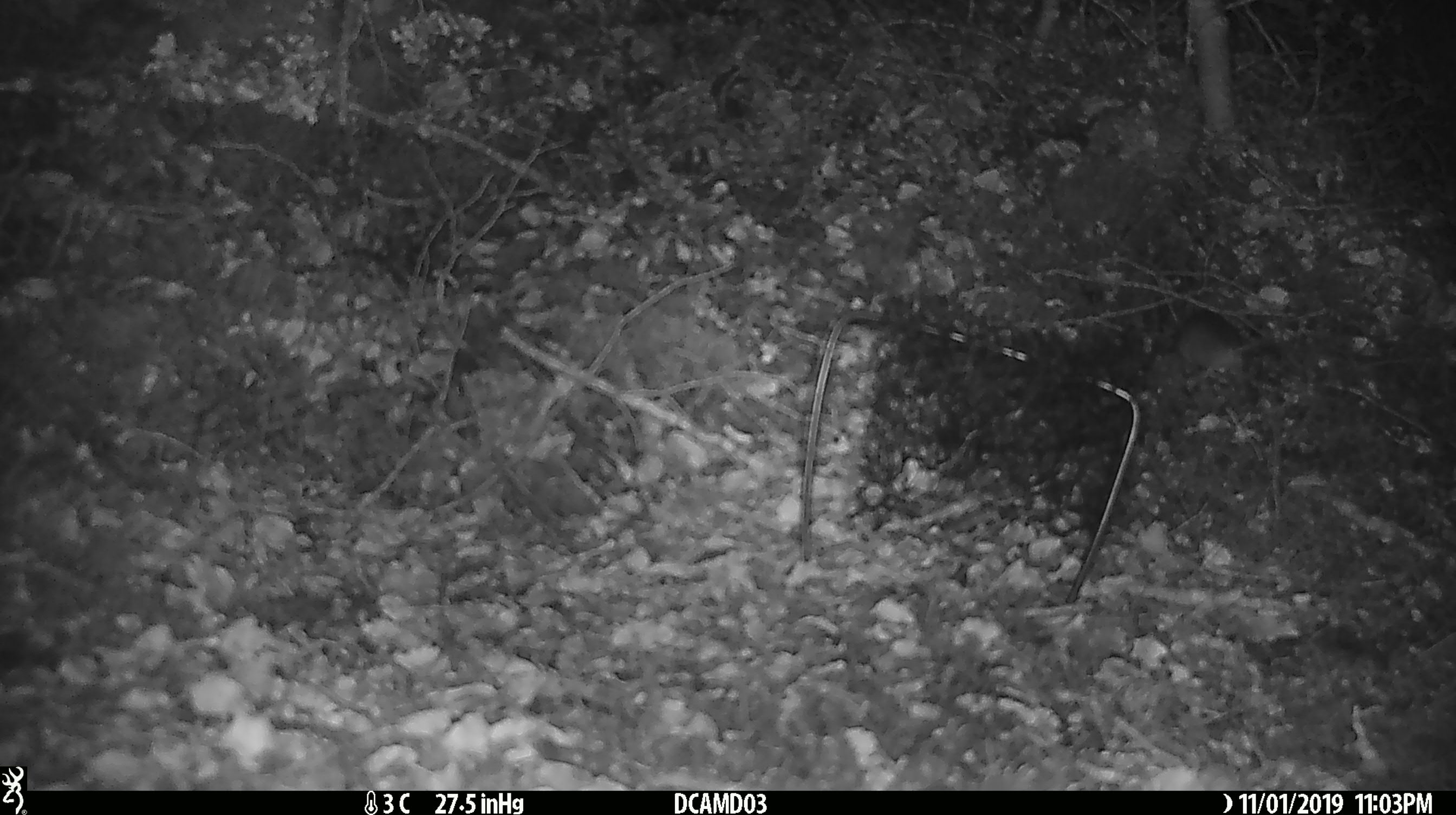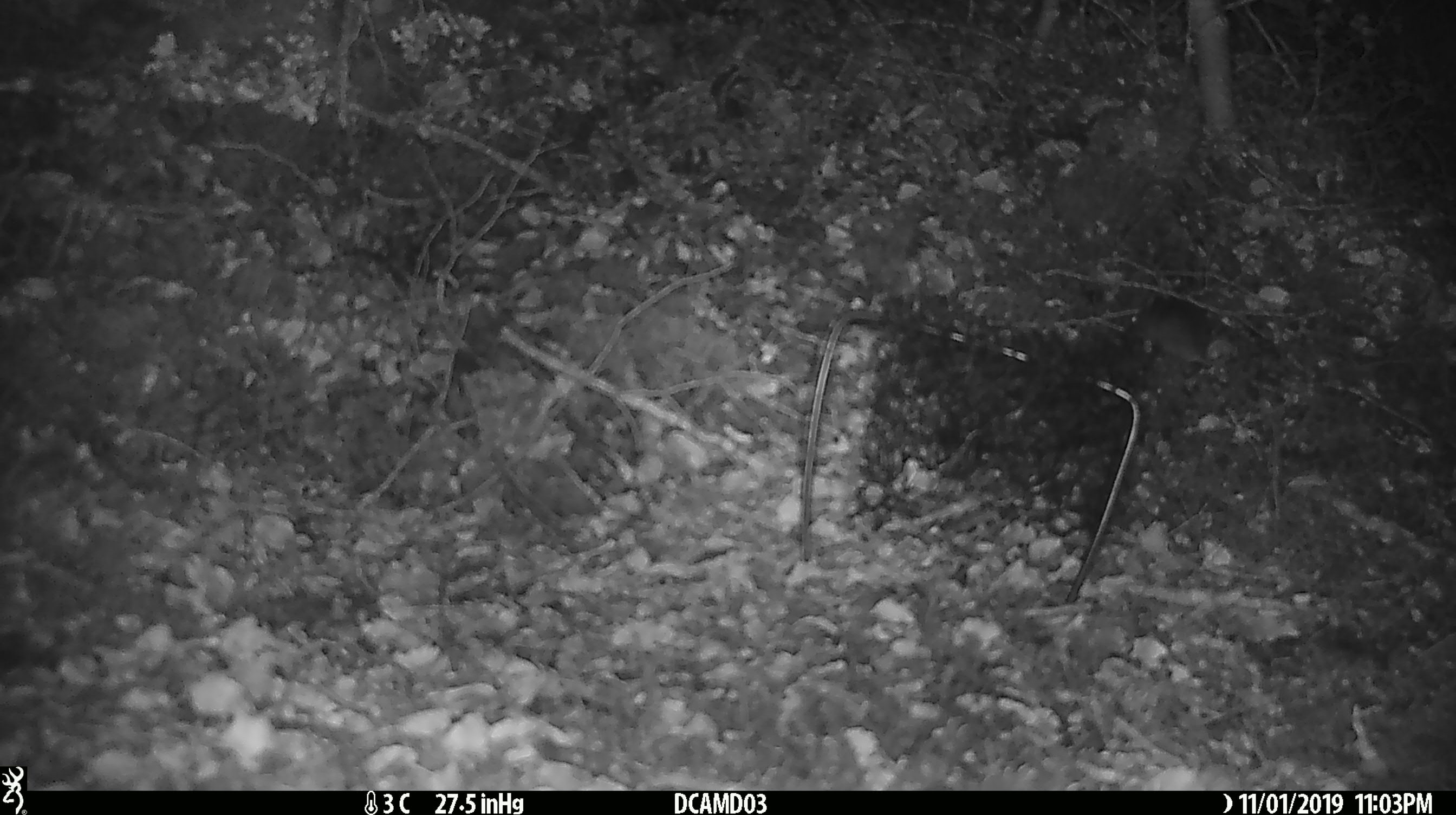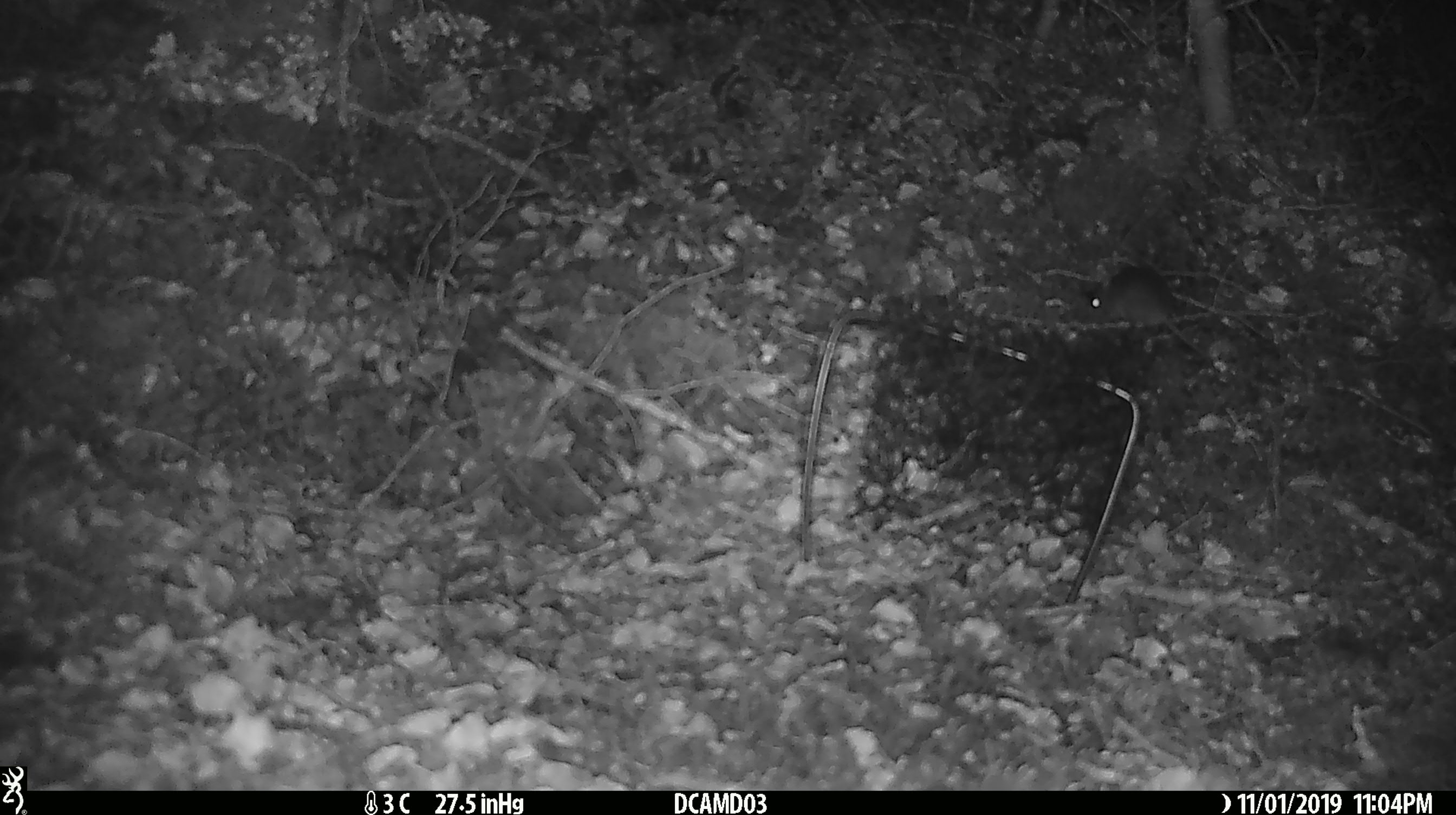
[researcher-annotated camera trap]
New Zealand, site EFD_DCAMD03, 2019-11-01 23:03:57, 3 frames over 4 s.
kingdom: Animalia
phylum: Chordata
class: Mammalia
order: Rodentia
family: Muridae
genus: Mus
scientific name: Mus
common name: mouse